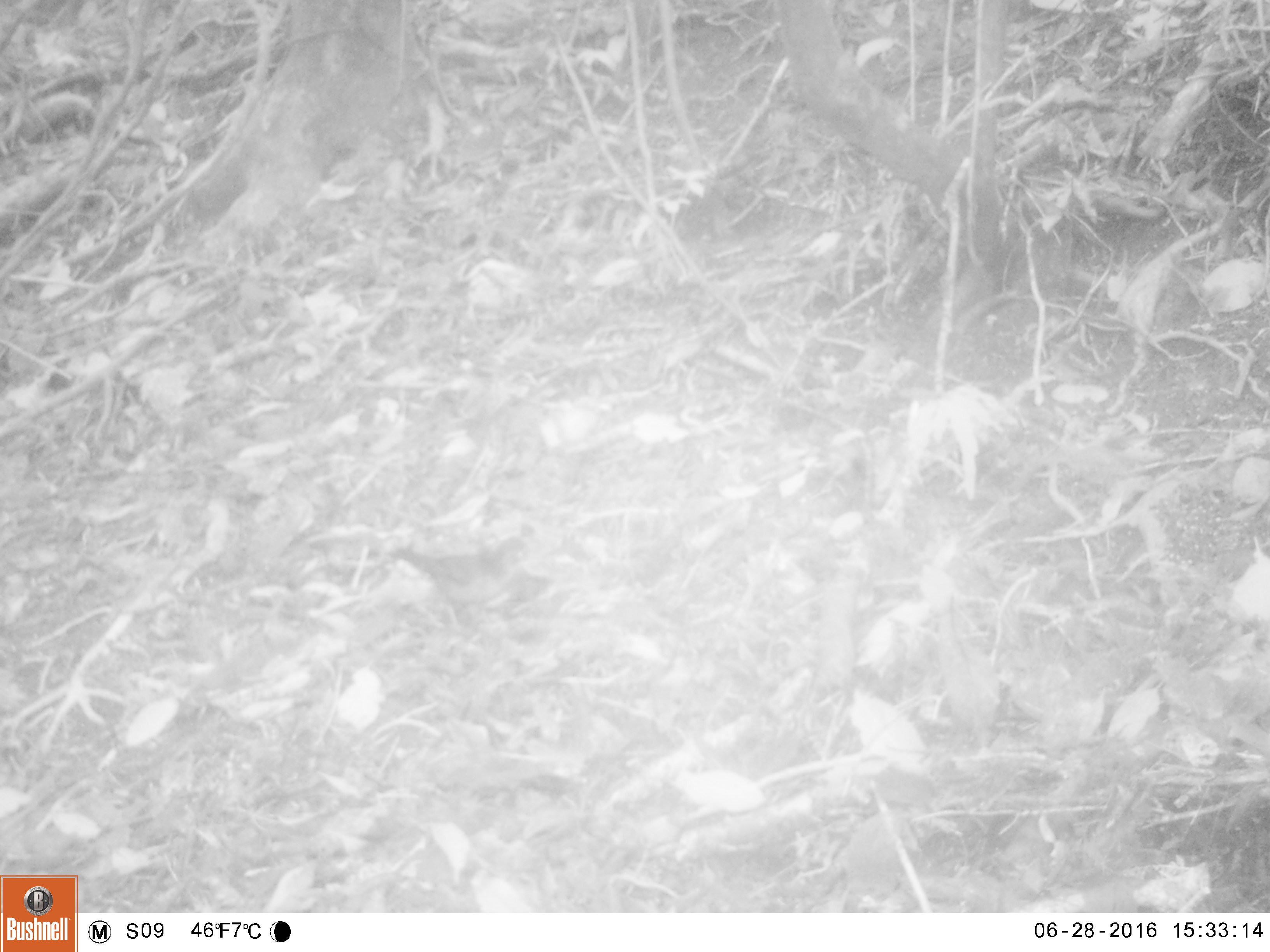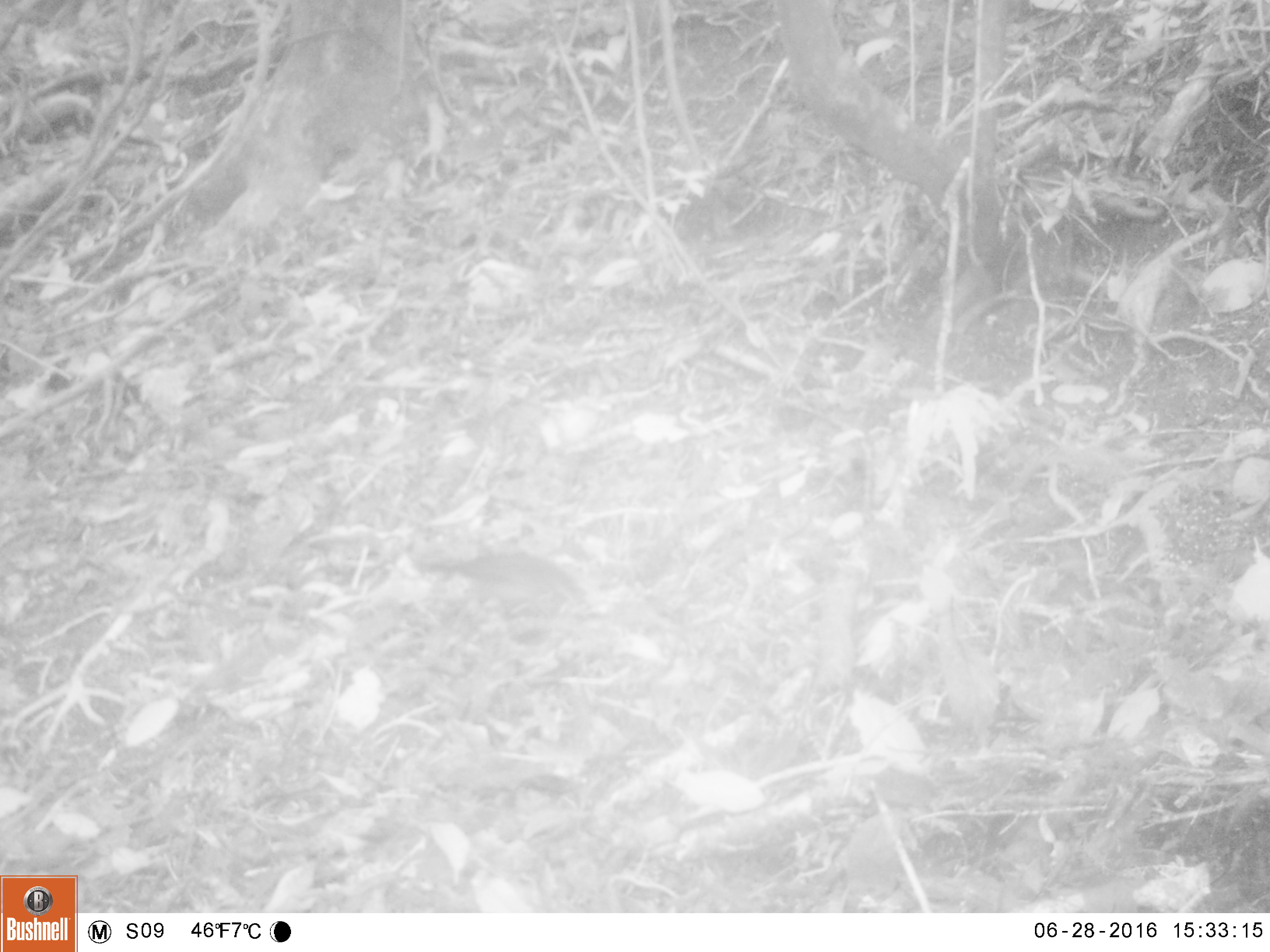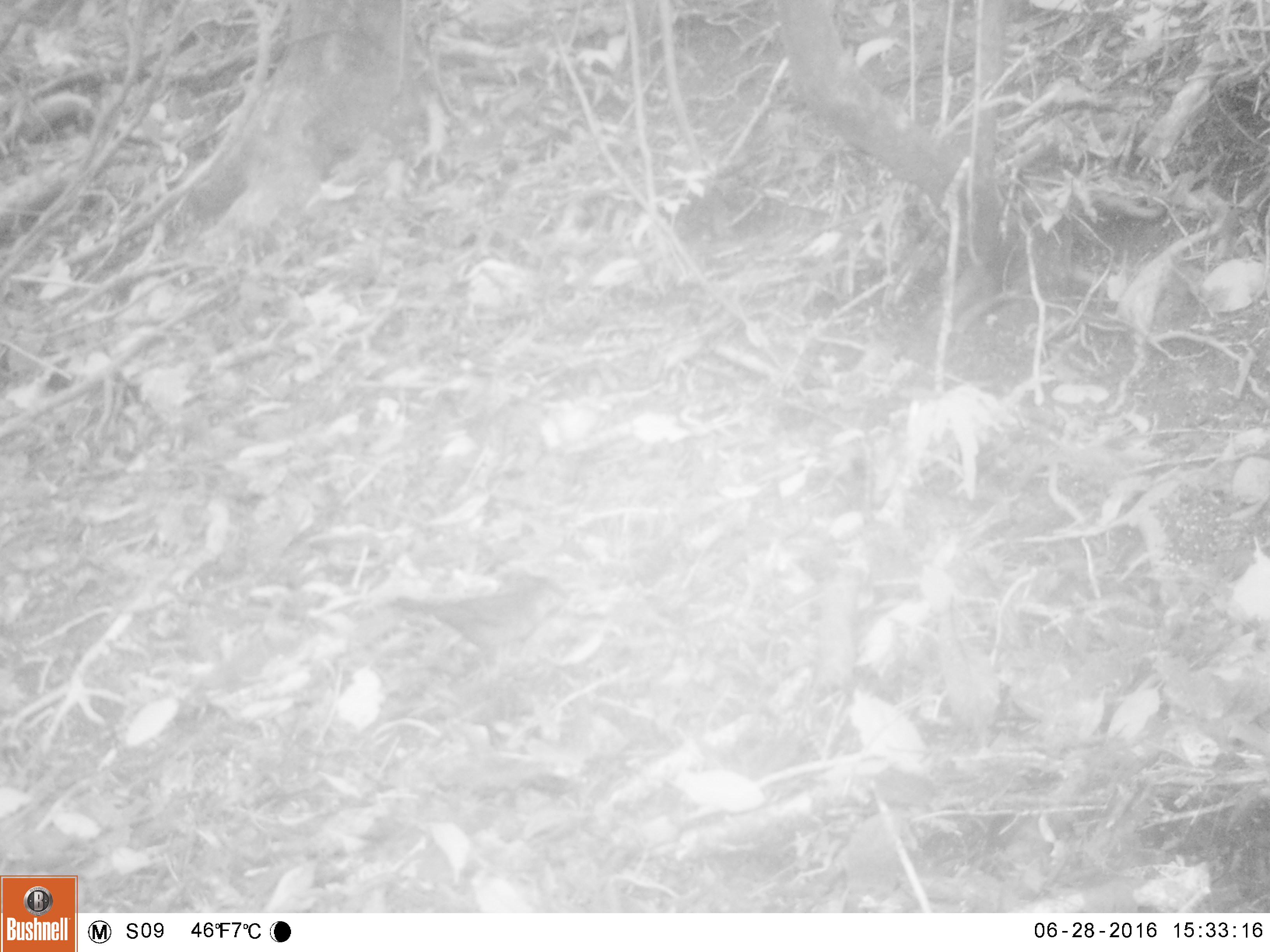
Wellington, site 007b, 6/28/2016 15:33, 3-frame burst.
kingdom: Animalia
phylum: Chordata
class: Aves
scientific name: Aves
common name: bird